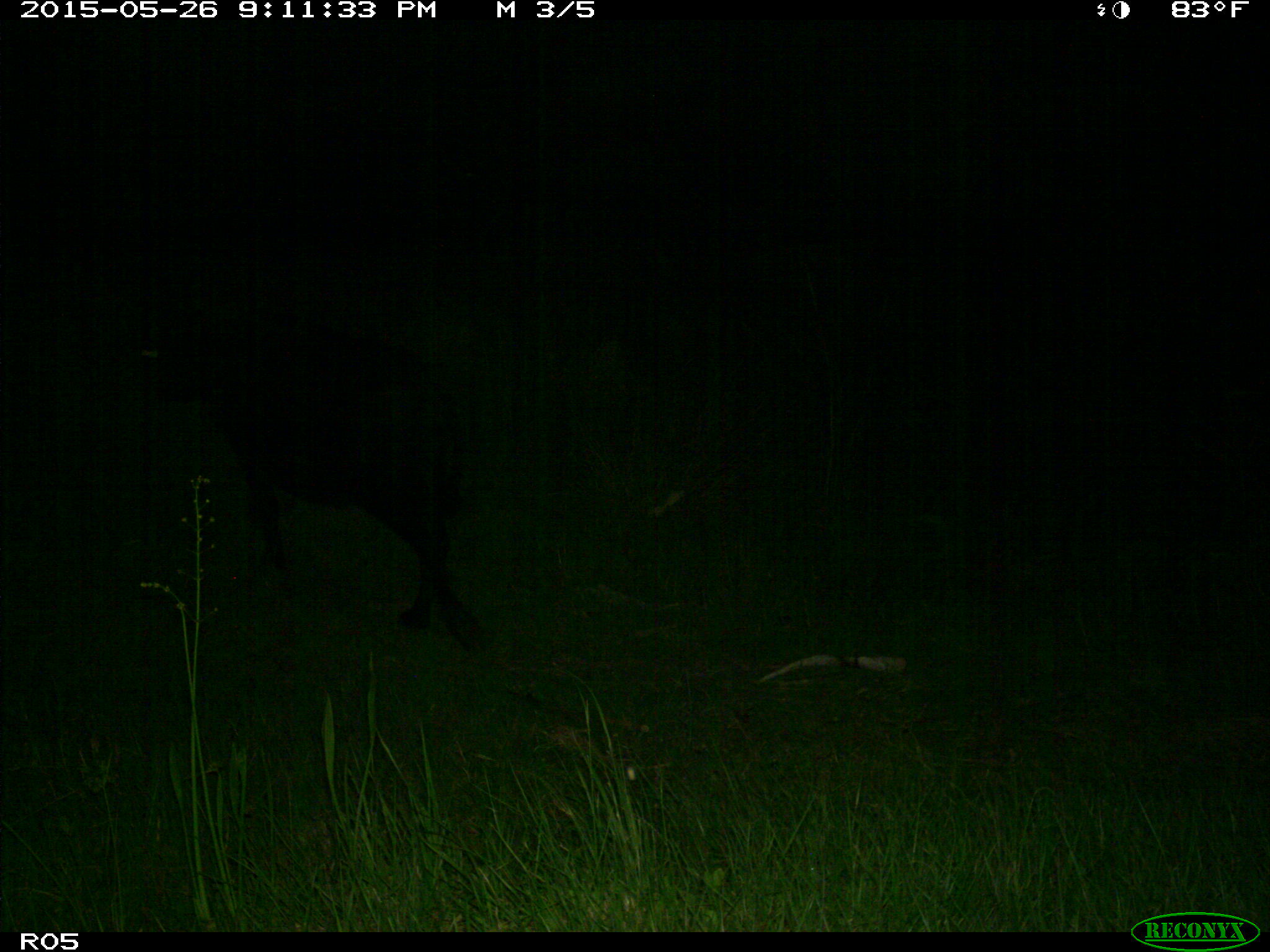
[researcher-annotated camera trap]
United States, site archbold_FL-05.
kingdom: Animalia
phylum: Chordata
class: Mammalia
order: Artiodactyla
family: Bovidae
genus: Bos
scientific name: Bos taurus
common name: domestic cow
Bos taurus (domestic cow).